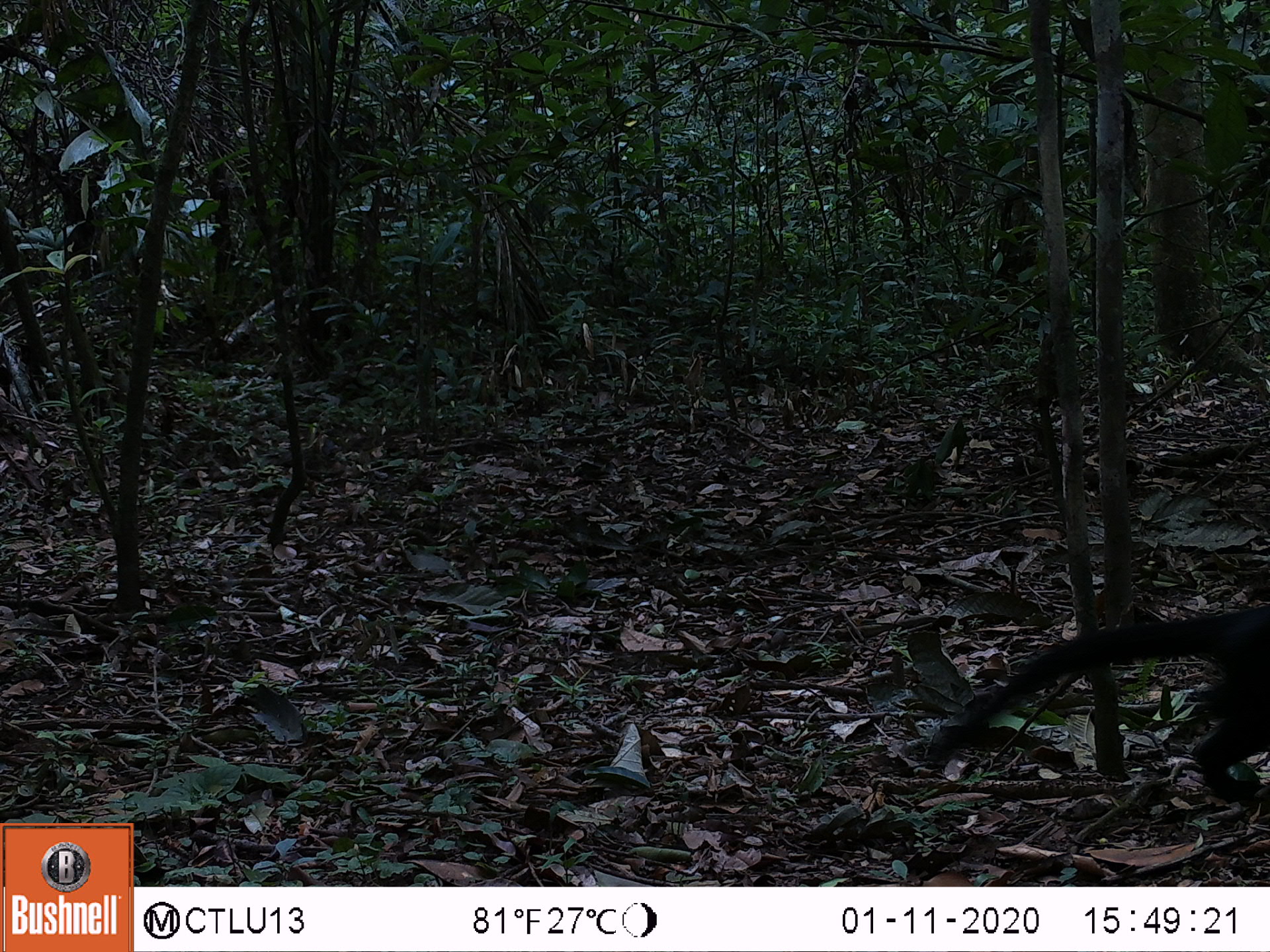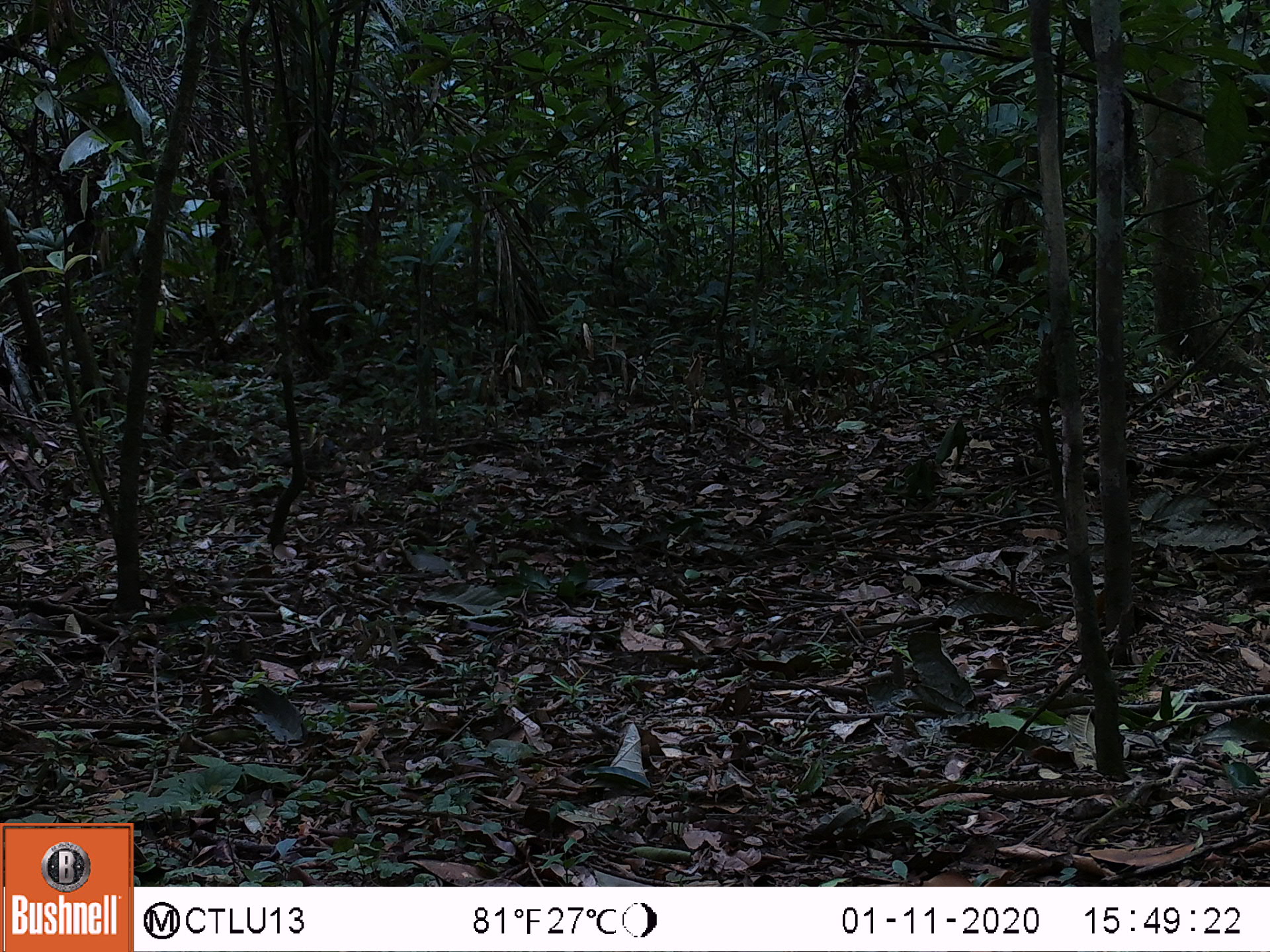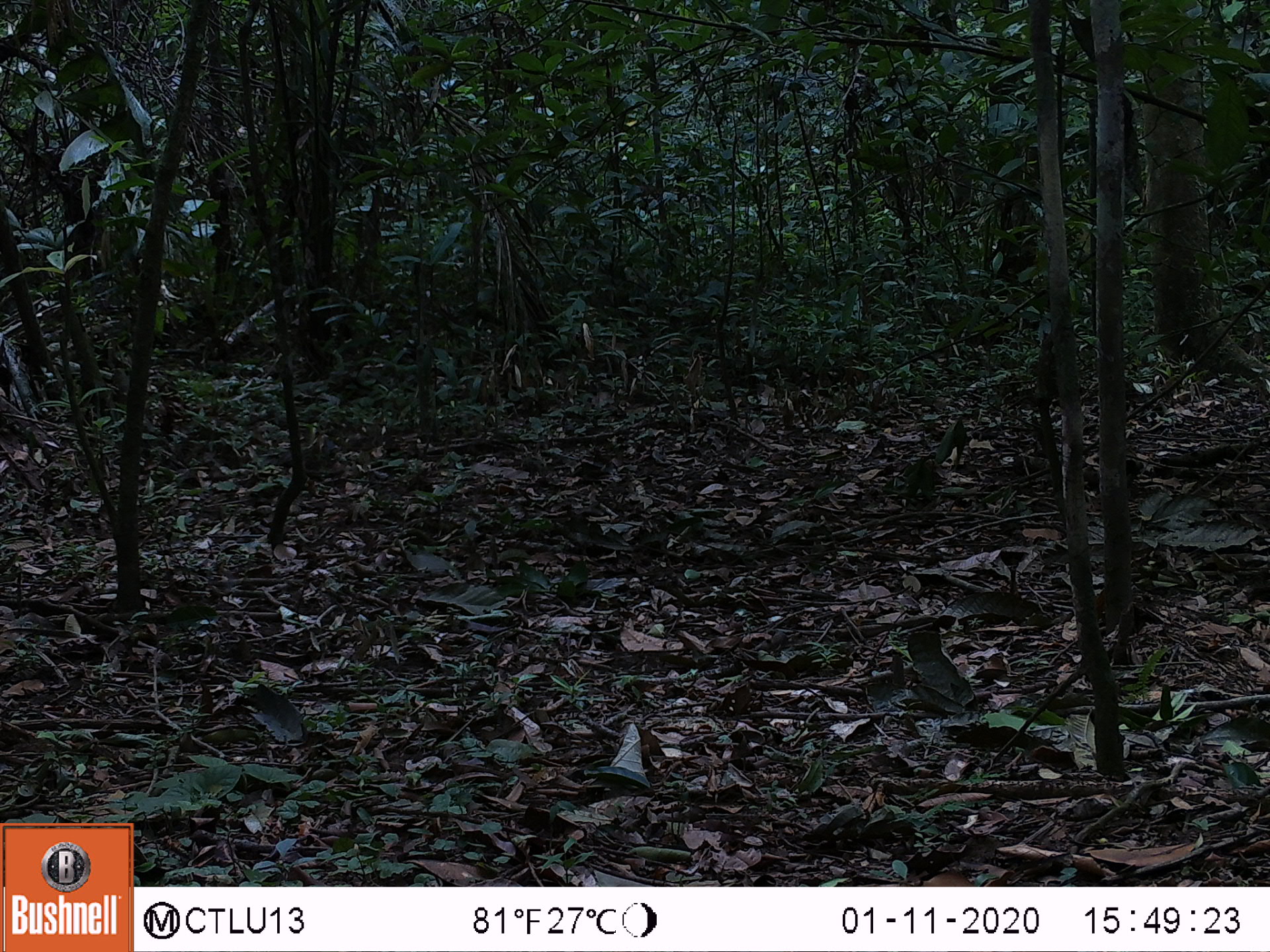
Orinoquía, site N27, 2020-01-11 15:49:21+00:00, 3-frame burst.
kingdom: Animalia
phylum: Chordata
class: Mammalia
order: Carnivora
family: Mustelidae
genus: Eira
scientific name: Eira barbara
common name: tayra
Tayra (Eira barbara).